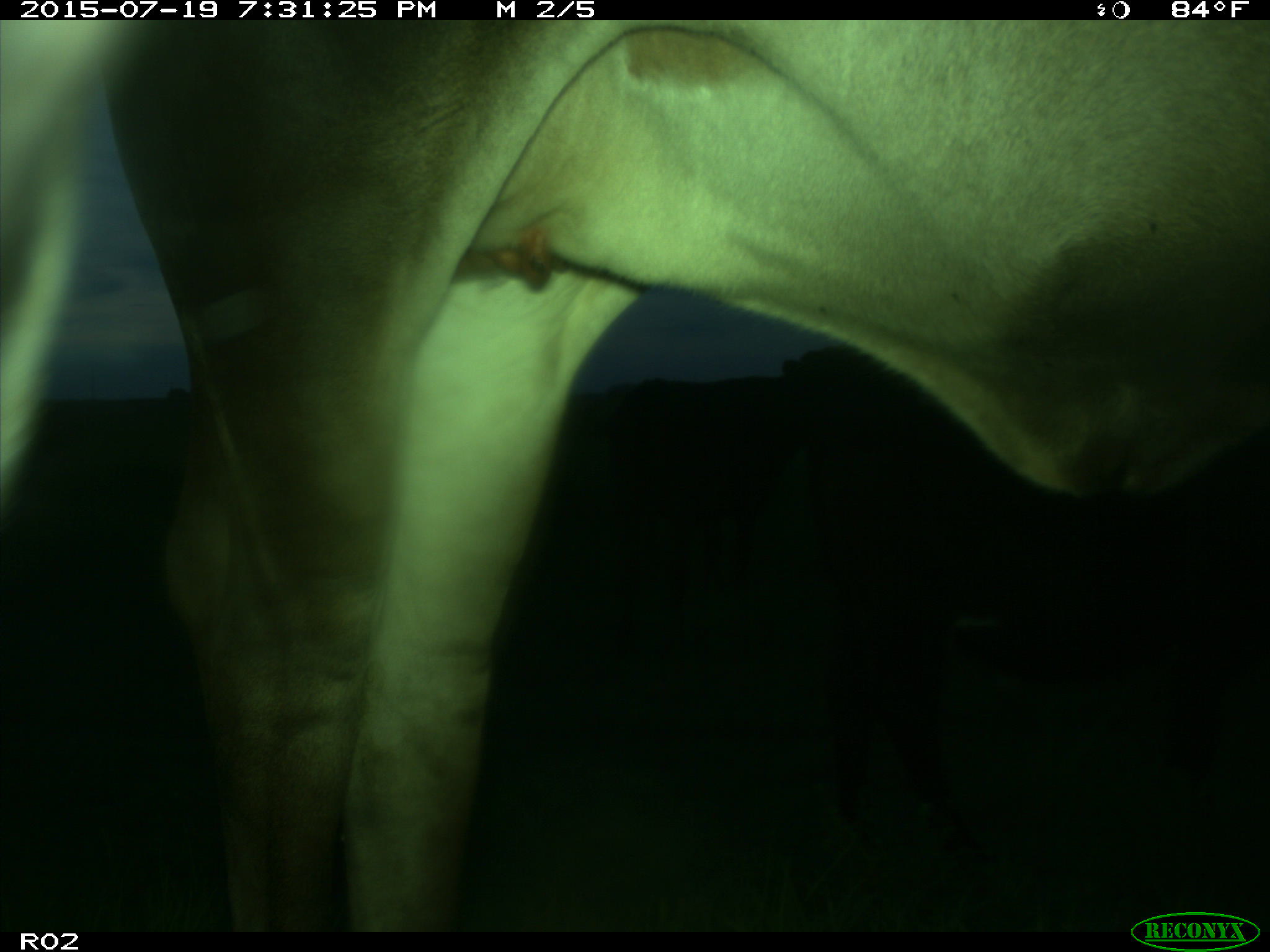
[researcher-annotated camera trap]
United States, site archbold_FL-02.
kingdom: Animalia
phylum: Chordata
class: Mammalia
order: Artiodactyla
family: Bovidae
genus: Bos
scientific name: Bos taurus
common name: domestic cow